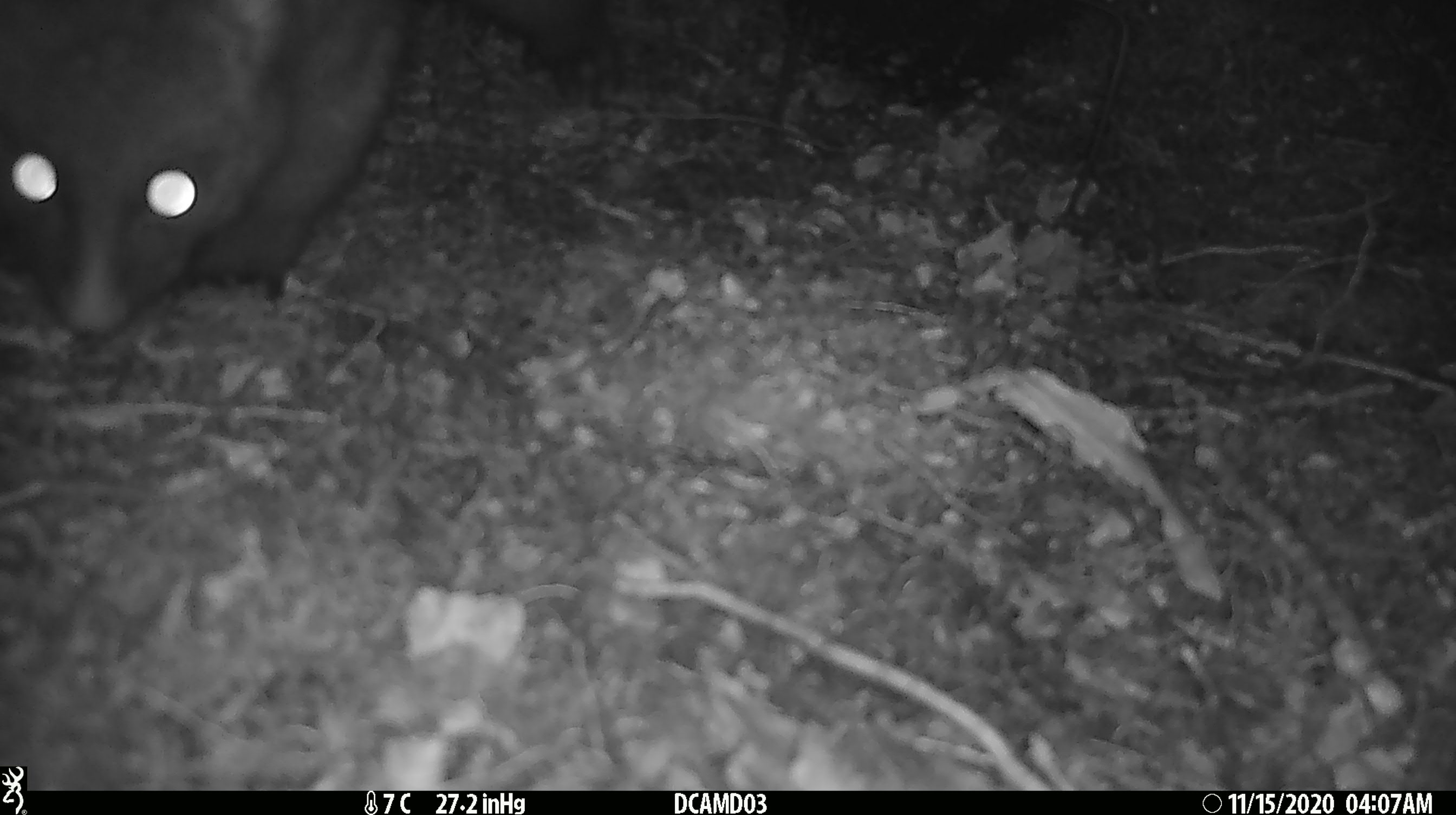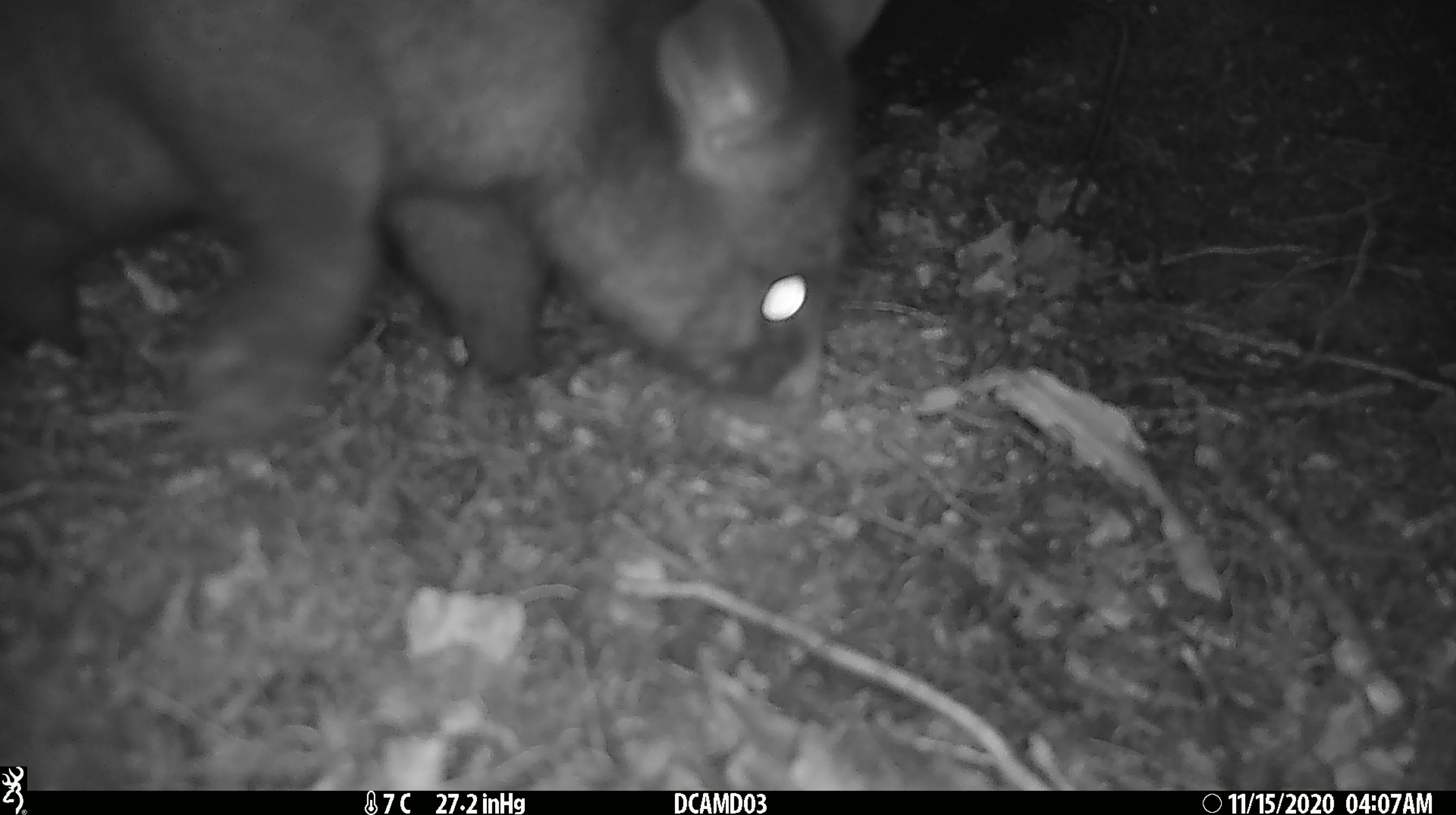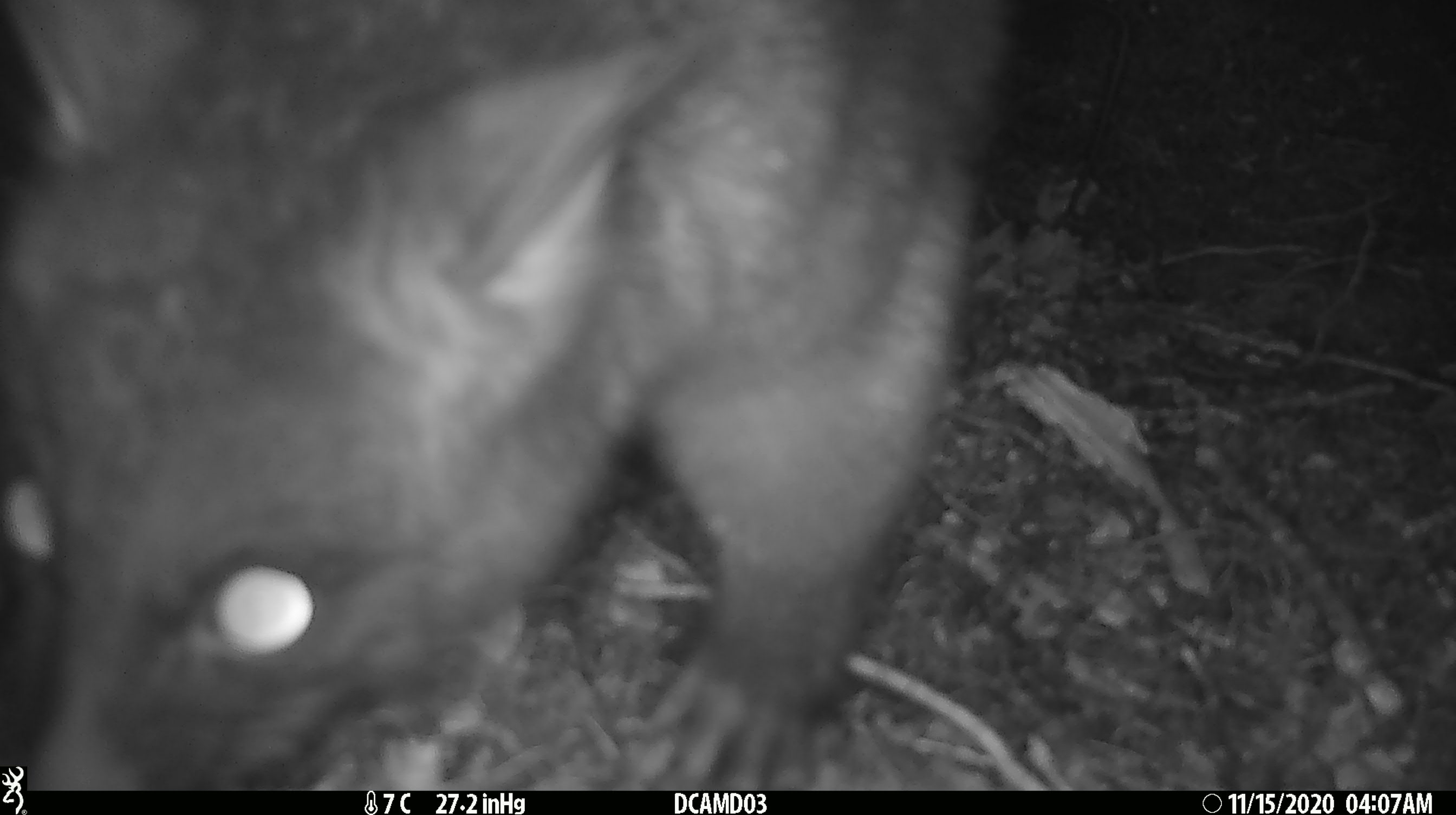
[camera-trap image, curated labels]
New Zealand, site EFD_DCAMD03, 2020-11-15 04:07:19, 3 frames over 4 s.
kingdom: Animalia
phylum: Chordata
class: Mammalia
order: Diprotodontia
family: Phalangeridae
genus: Trichosurus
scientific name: Trichosurus vulpecula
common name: common brushtail possum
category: possum